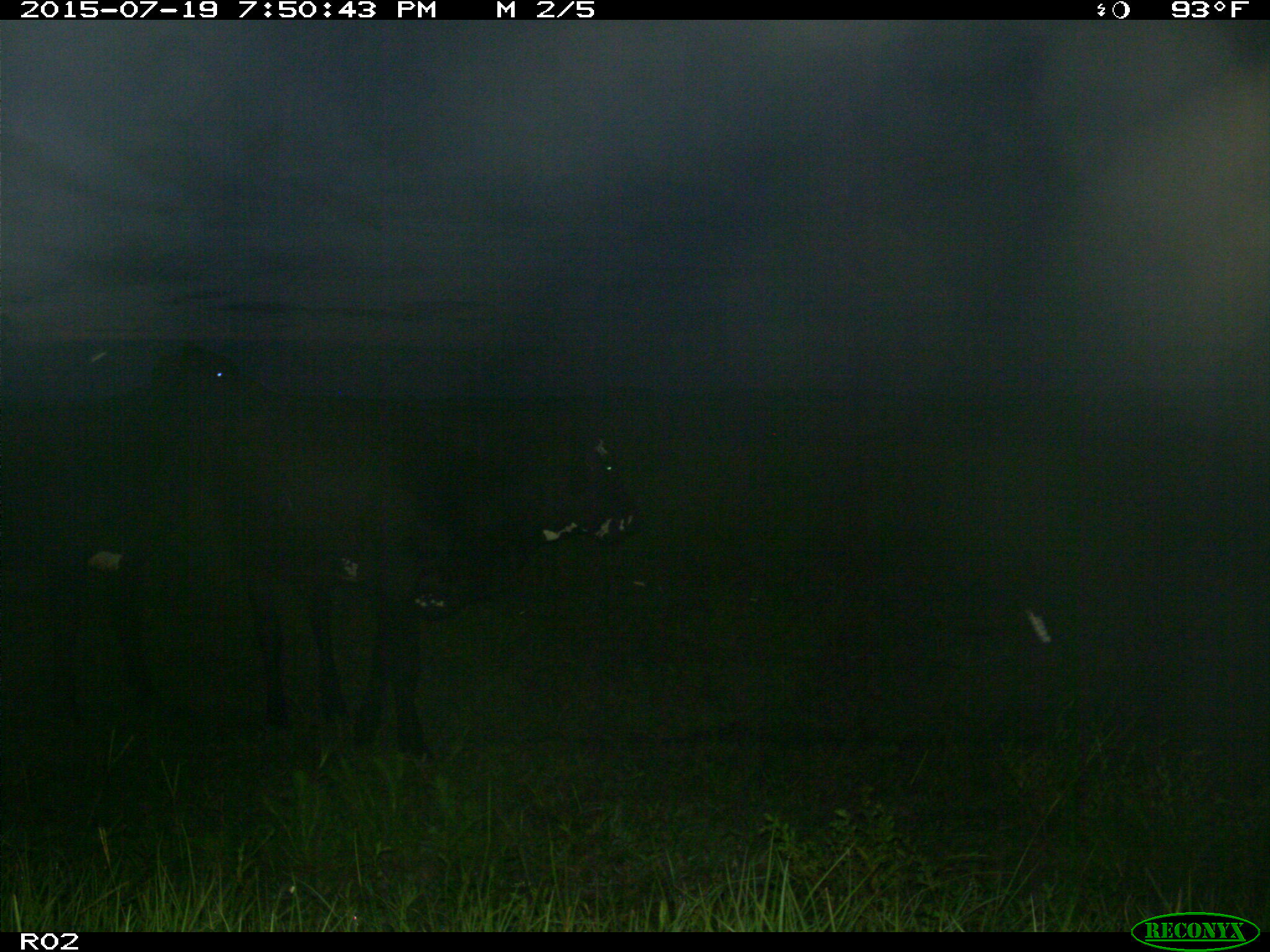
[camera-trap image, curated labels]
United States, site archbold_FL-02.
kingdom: Animalia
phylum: Chordata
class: Mammalia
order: Artiodactyla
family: Bovidae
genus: Bos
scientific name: Bos taurus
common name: domestic cow